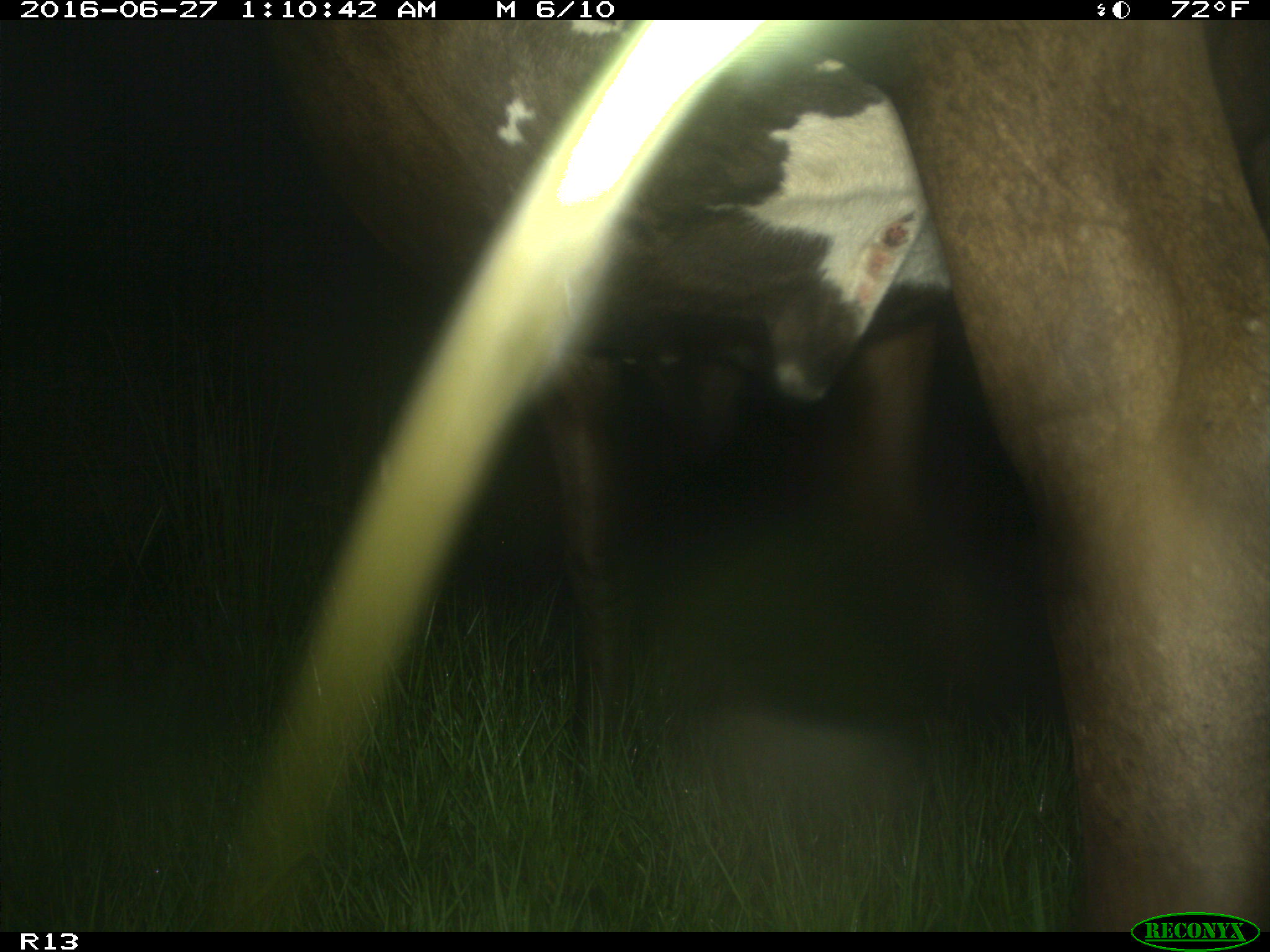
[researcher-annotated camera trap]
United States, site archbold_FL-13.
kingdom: Animalia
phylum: Chordata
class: Mammalia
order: Artiodactyla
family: Bovidae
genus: Bos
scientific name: Bos taurus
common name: domestic cow